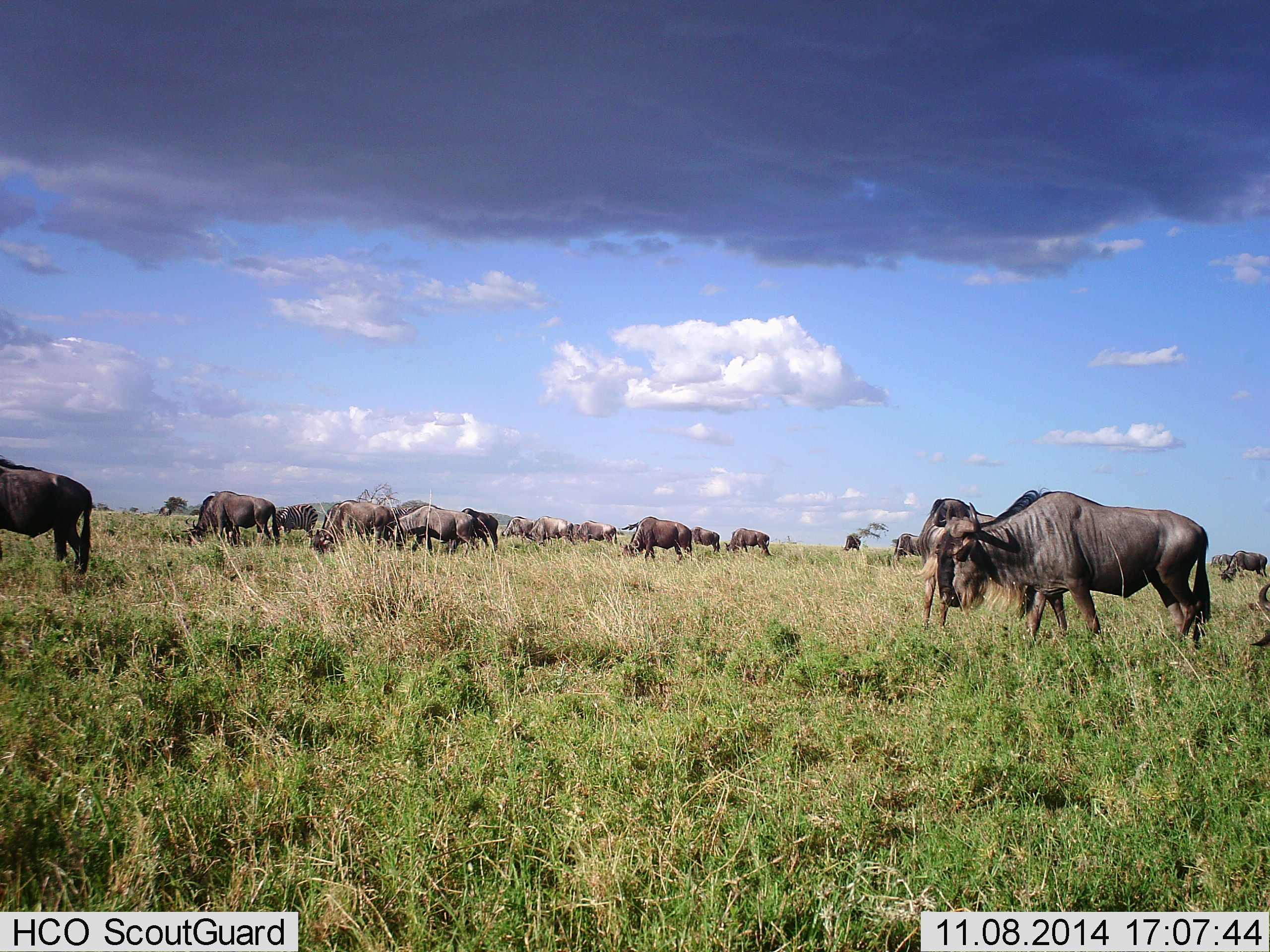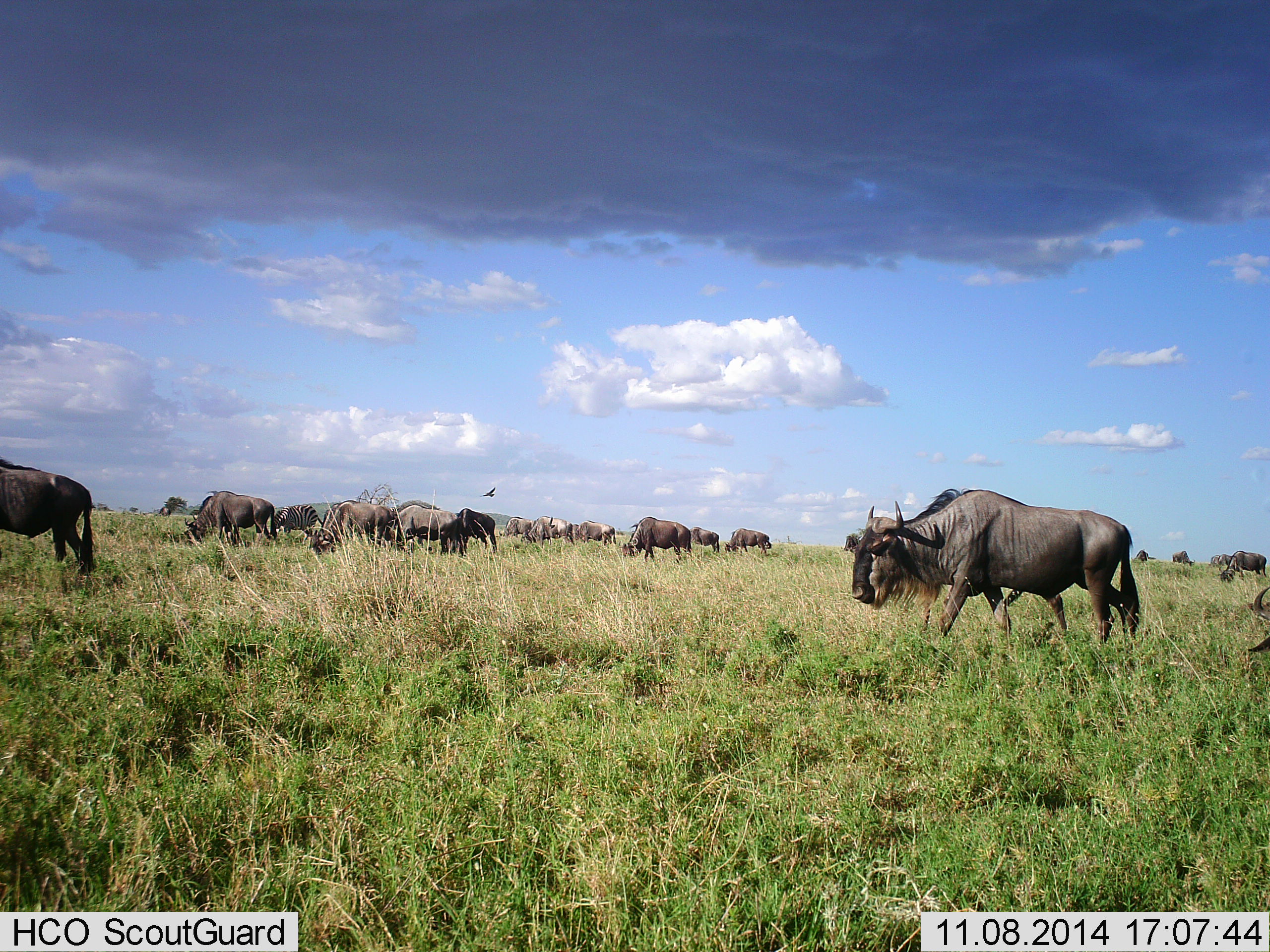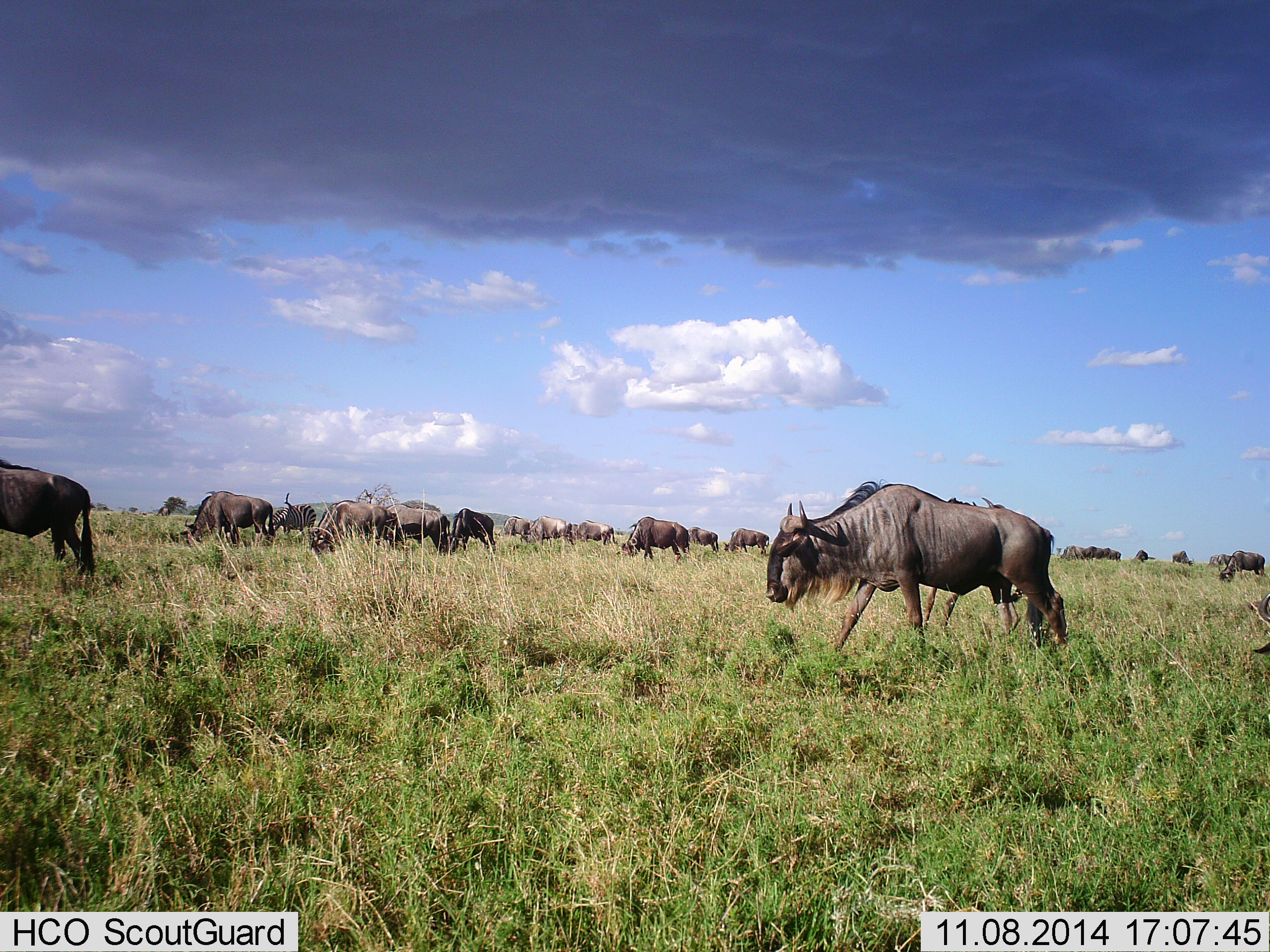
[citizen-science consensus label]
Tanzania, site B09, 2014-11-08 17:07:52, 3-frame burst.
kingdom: Animalia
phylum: Chordata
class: Mammalia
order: Artiodactyla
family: Bovidae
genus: Connochaetes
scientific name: Connochaetes taurinus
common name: blue wildebeest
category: wildebeest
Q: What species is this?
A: Wildebeest (blue wildebeest) (Connochaetes taurinus).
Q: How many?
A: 11-50.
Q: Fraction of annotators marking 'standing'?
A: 50%.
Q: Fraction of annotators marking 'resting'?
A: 0%.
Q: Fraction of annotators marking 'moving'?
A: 57%.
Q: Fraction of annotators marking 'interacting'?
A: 7%.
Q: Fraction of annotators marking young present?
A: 0%.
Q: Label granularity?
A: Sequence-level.